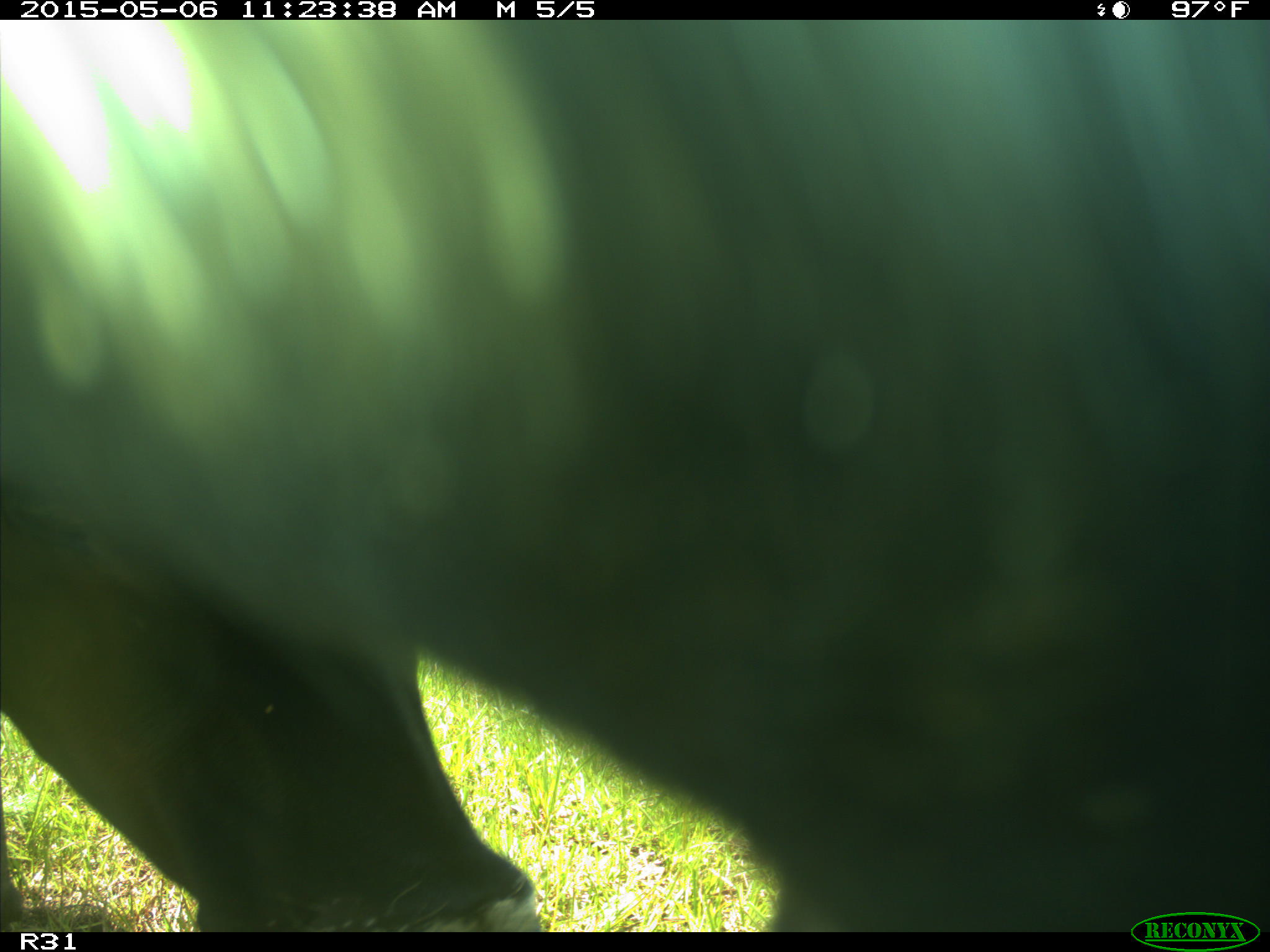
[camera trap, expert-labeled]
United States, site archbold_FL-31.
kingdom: Animalia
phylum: Chordata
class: Mammalia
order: Artiodactyla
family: Bovidae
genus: Bos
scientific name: Bos taurus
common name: domestic cow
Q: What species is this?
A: Bos taurus (domestic cow).